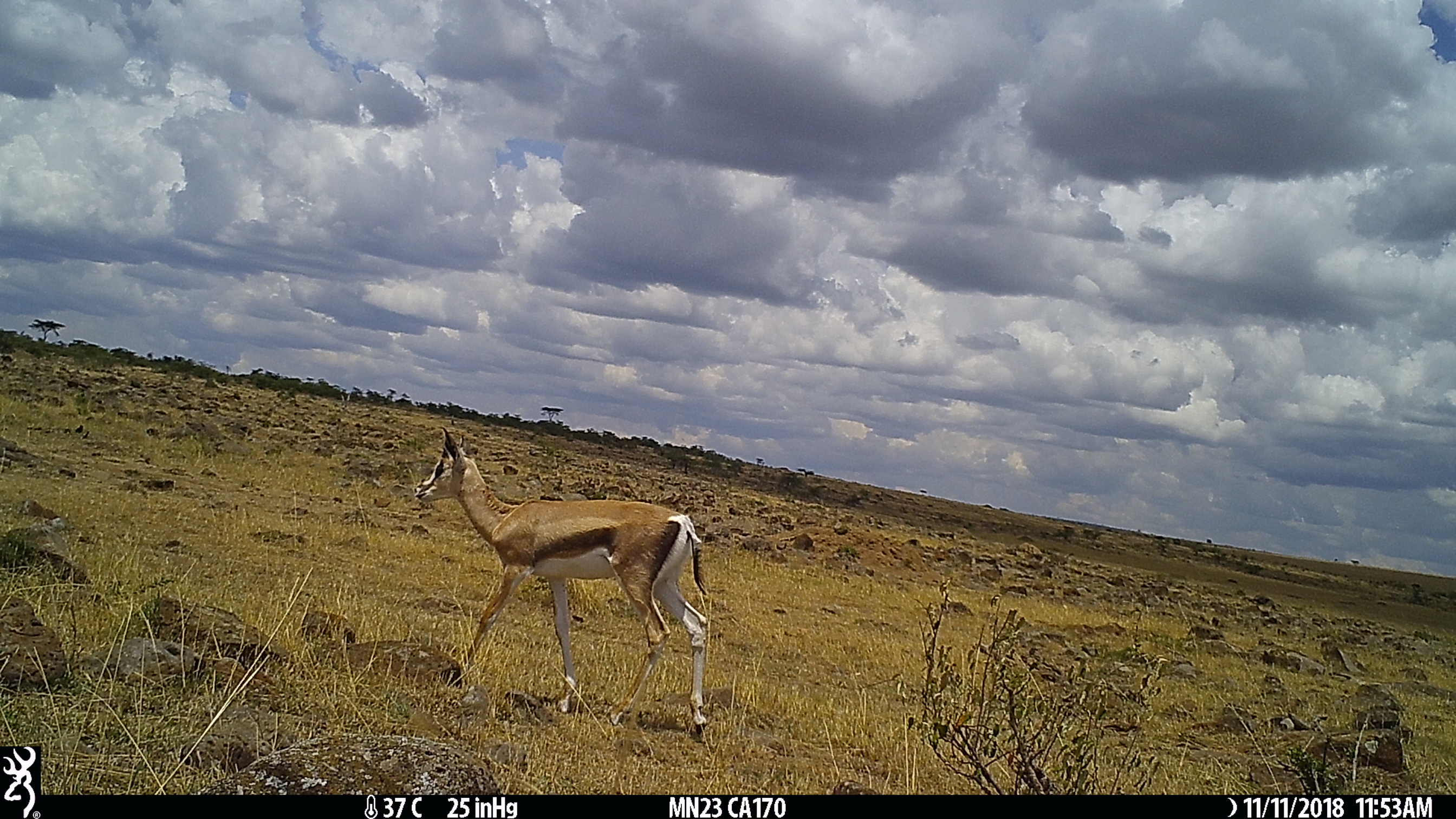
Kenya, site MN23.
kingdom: Animalia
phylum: Chordata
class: Mammalia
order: Artiodactyla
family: Bovidae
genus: Nanger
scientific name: Nanger granti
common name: grant's gazelle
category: gazelle grants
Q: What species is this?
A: Gazelle grants (grant's gazelle) (Nanger granti).